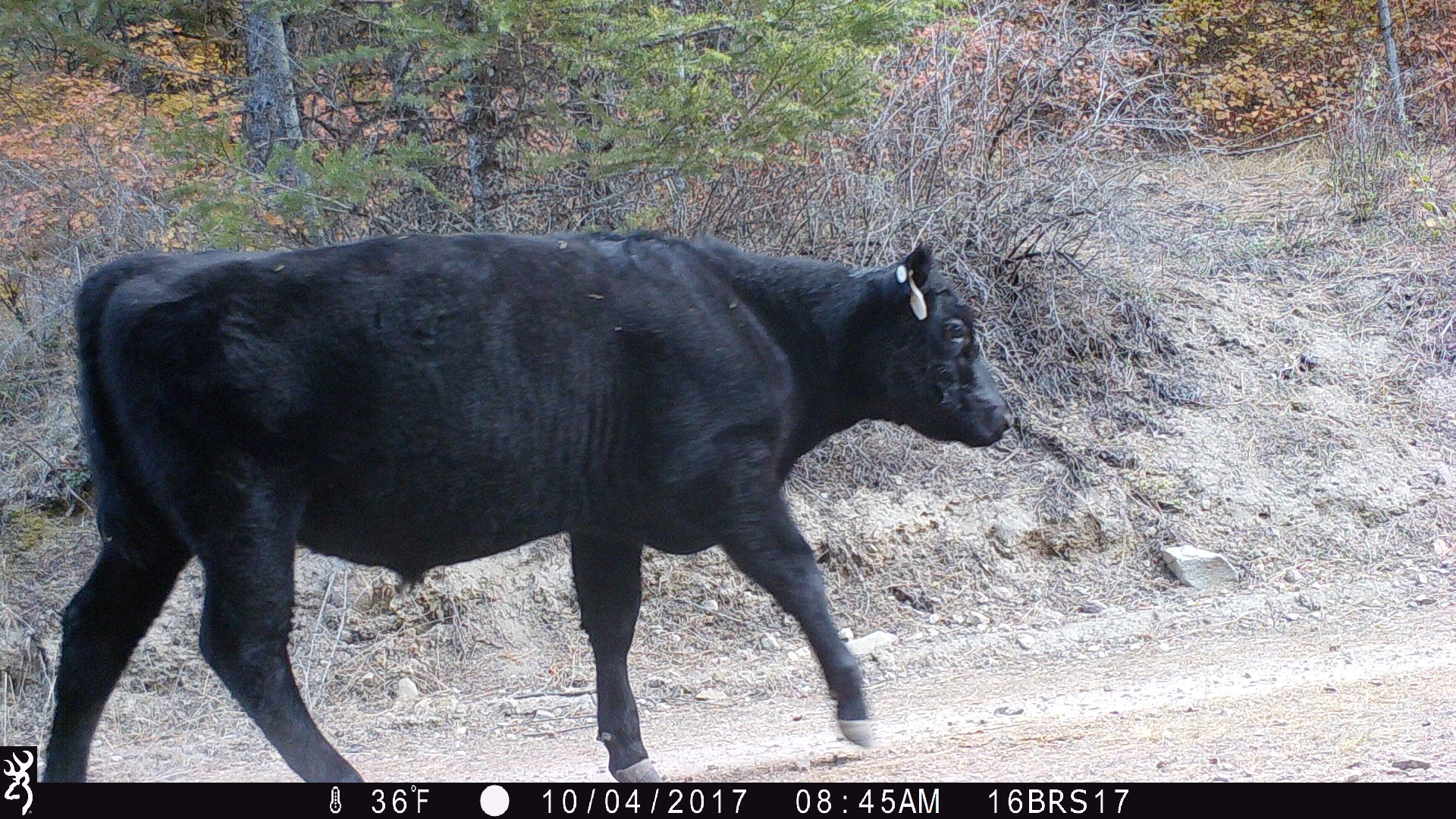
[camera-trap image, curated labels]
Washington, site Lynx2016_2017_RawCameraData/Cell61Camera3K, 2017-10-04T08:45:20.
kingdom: Animalia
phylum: Chordata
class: Mammalia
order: Artiodactyla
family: Bovidae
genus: Bos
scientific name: Bos taurus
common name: domestic cattle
Domestic cattle (Bos taurus). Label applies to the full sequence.